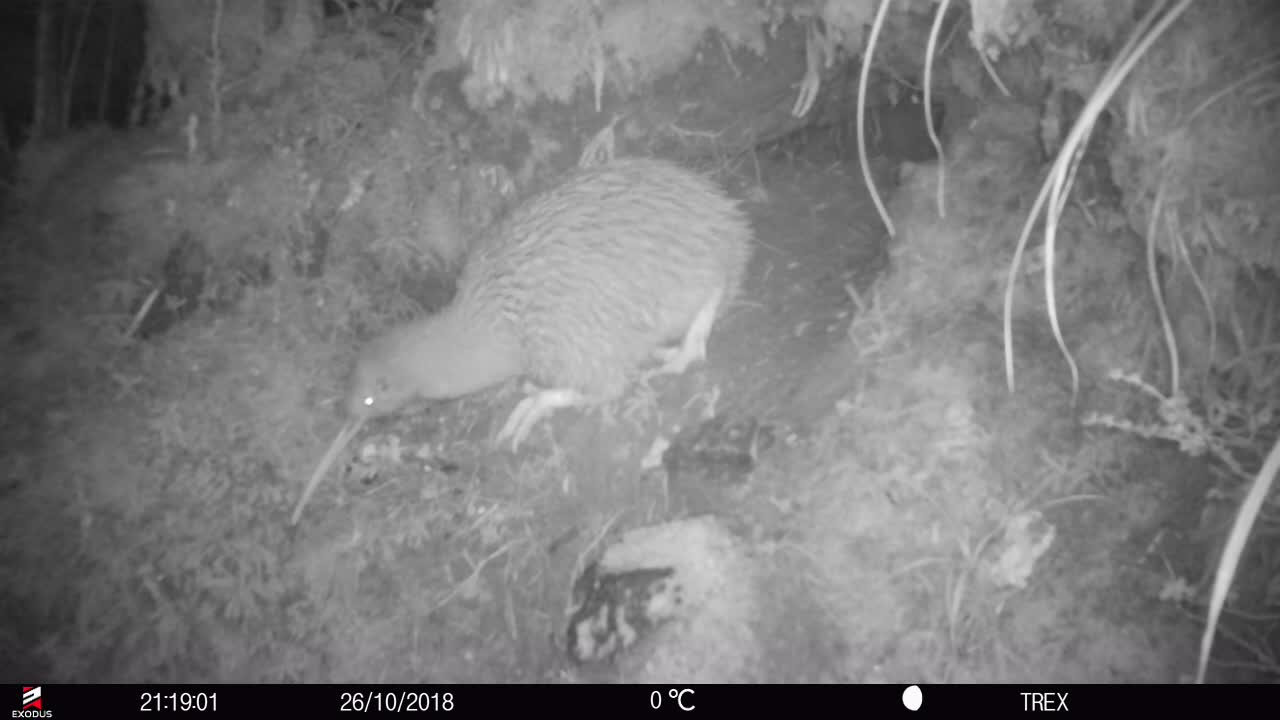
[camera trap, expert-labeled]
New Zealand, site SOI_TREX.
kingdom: Animalia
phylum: Chordata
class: Aves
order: Apterygiformes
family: Apterygidae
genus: Apteryx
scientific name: Apteryx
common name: kiwi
Kiwi (Apteryx).